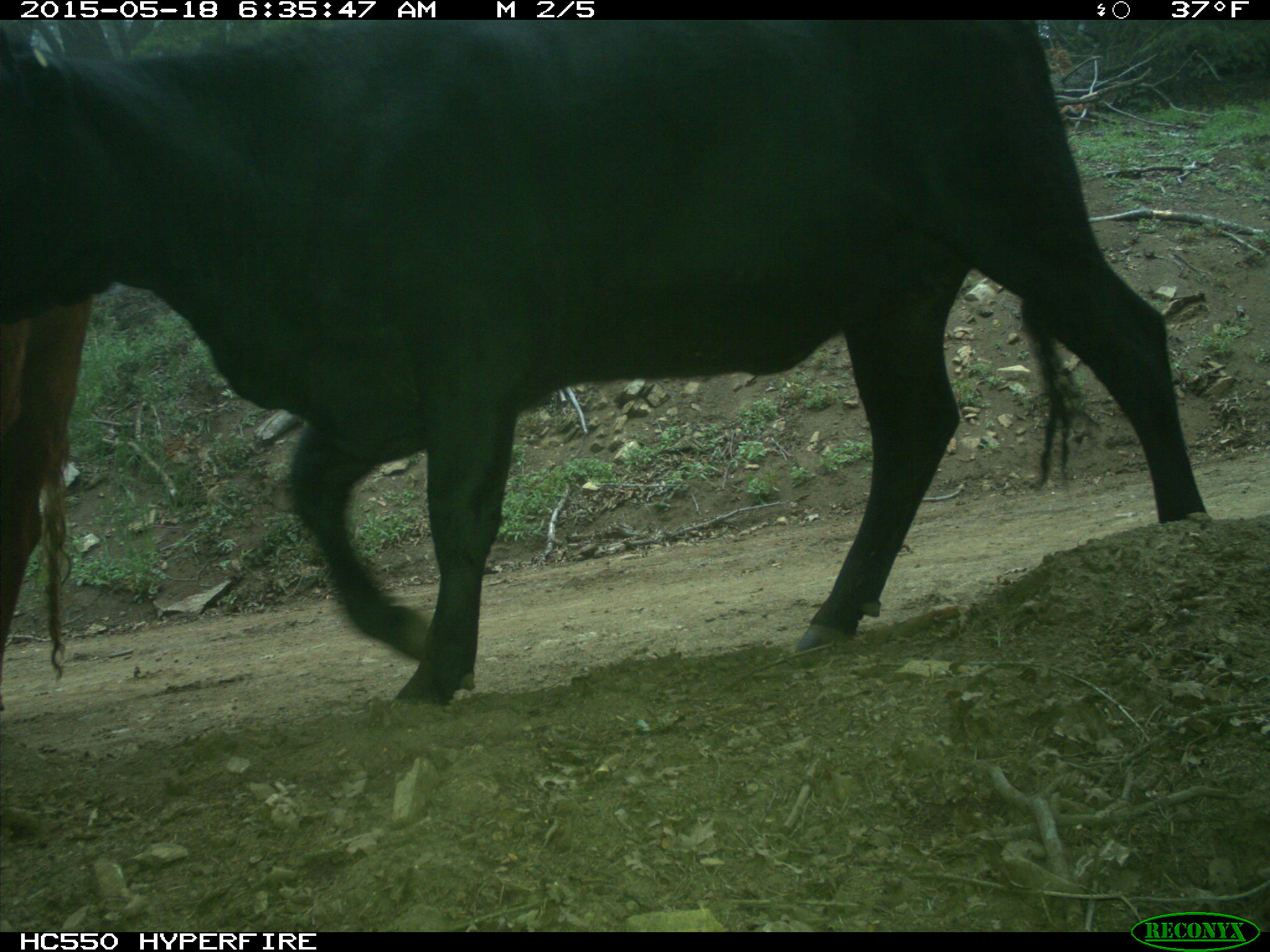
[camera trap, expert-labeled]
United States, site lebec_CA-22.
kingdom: Animalia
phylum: Chordata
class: Mammalia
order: Artiodactyla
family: Bovidae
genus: Bos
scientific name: Bos taurus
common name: domestic cow